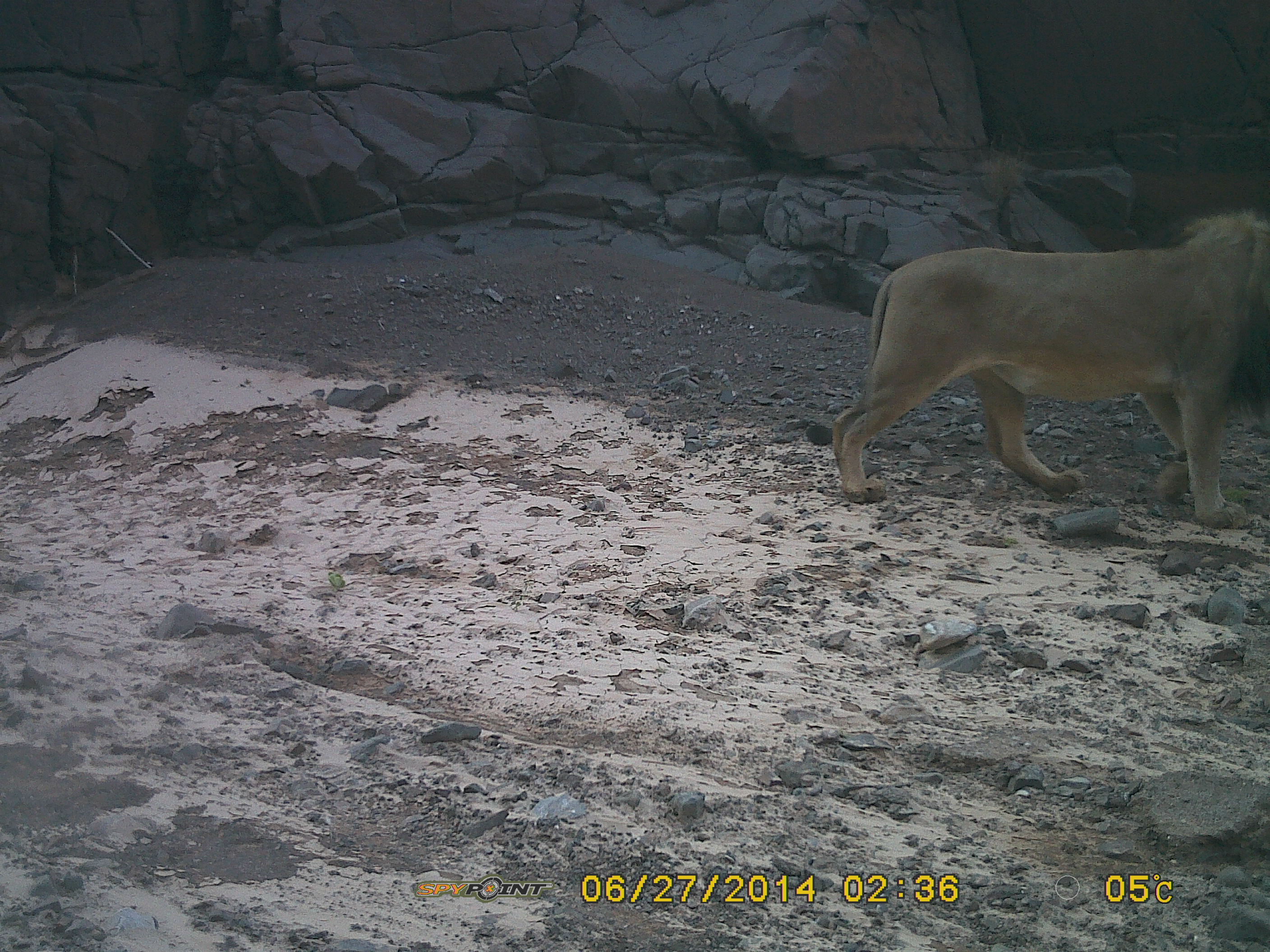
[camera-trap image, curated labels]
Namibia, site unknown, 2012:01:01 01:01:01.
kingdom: Animalia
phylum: Chordata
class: Mammalia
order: Carnivora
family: Felidae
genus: Panthera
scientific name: Panthera leo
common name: lion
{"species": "Panthera leo (lion)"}